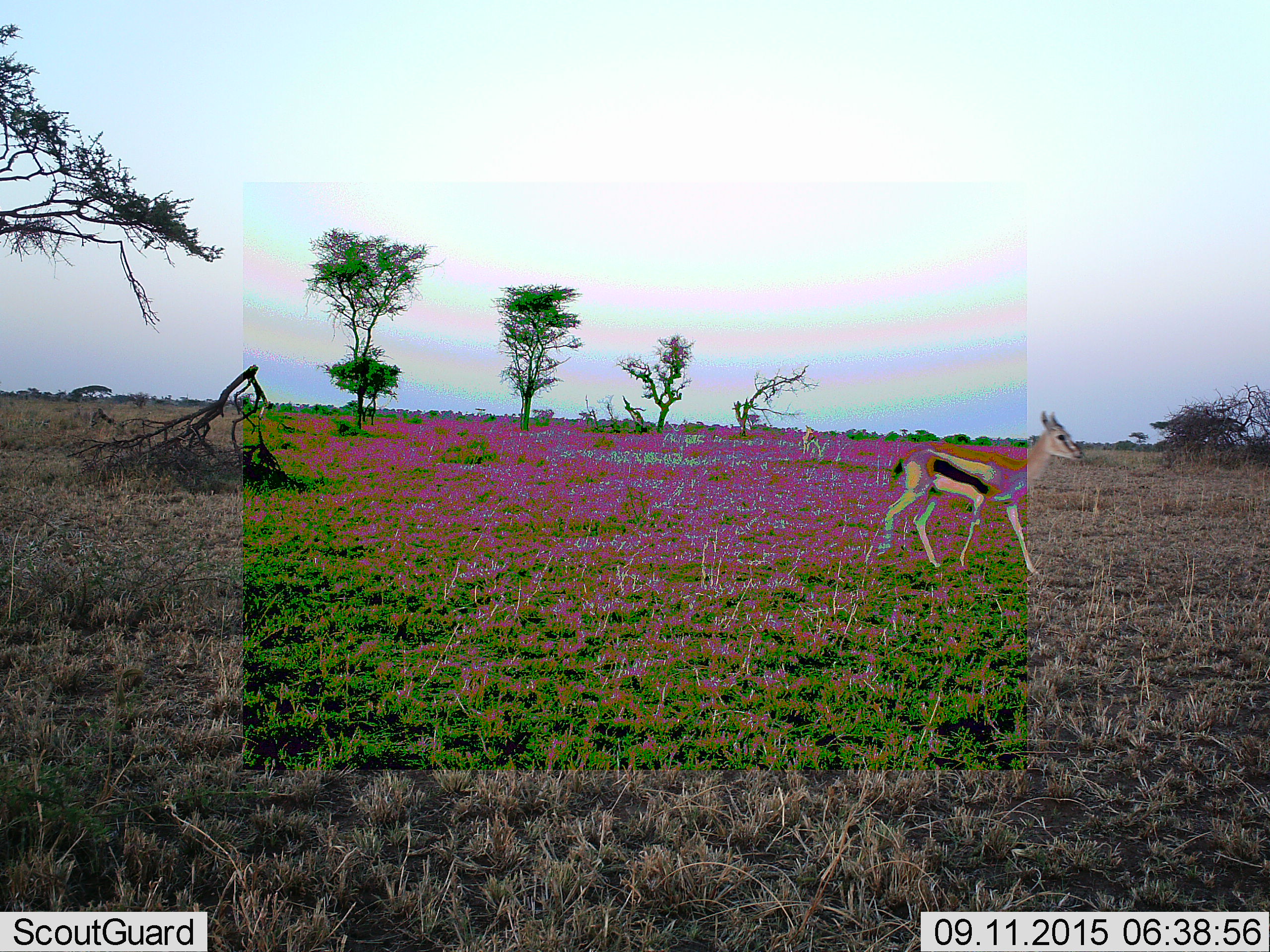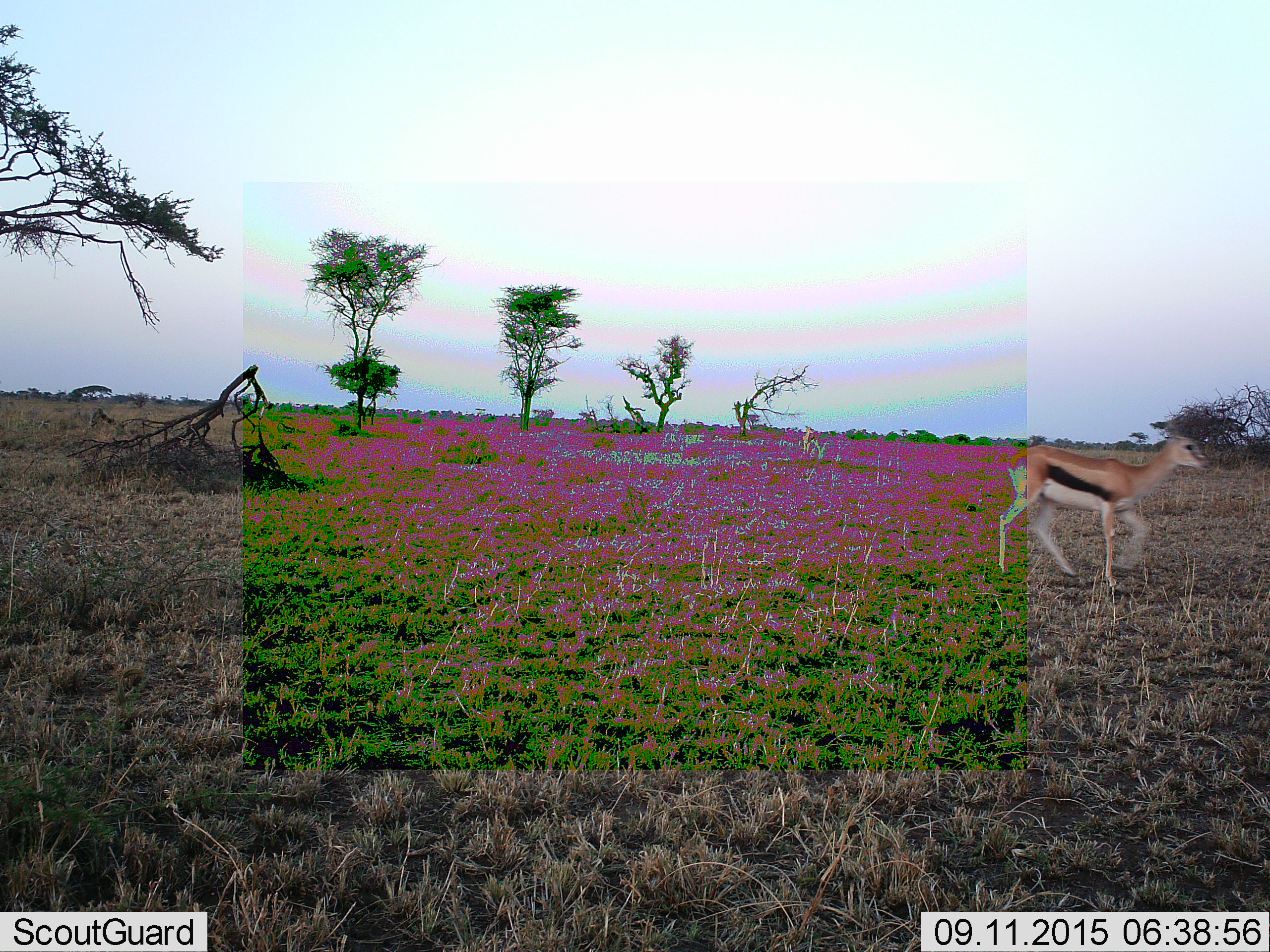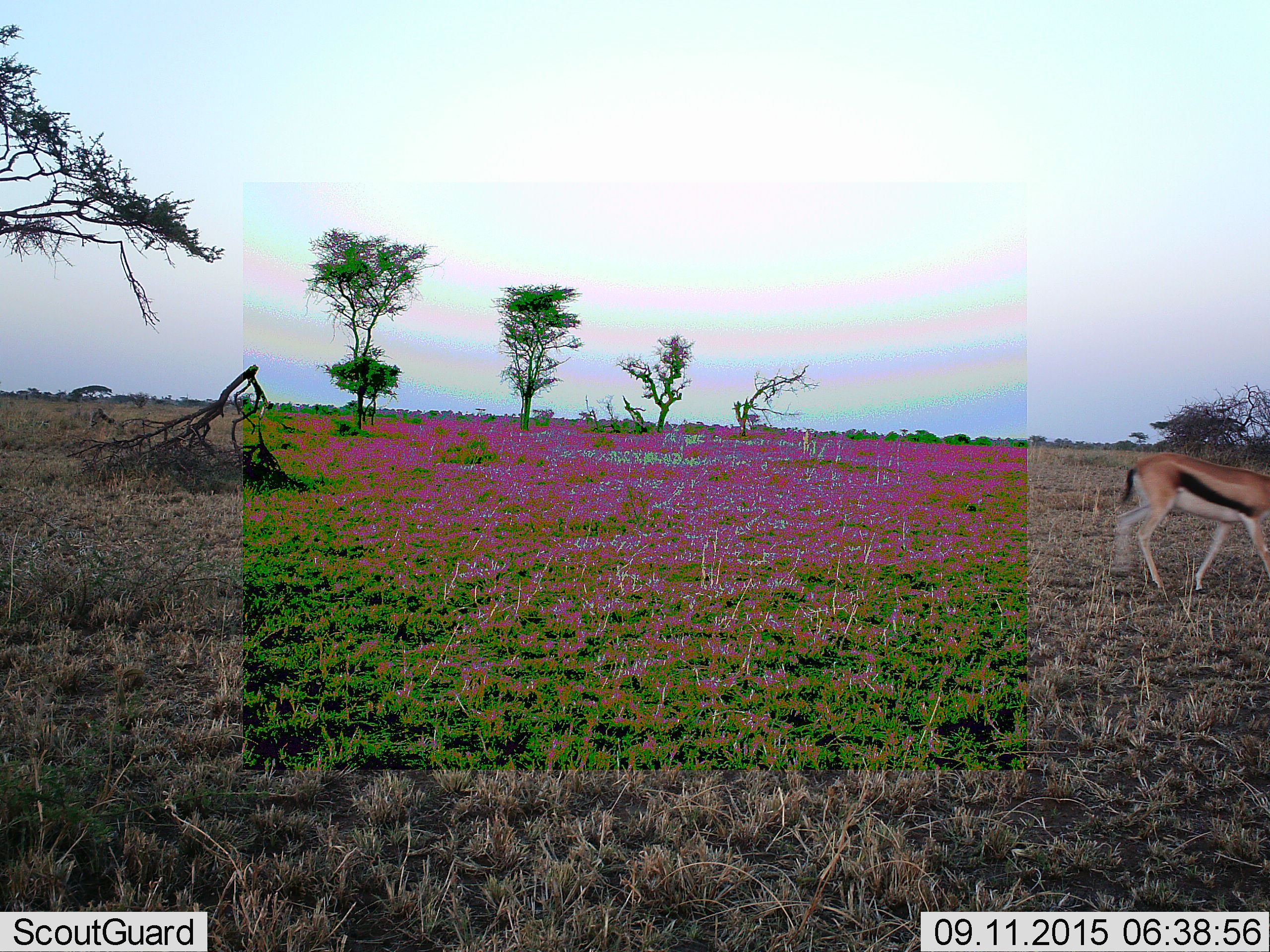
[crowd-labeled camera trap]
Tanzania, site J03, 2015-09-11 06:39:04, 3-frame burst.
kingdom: Animalia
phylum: Chordata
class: Mammalia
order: Artiodactyla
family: Bovidae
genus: Eudorcas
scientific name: Eudorcas thomsonii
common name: thomson's gazelle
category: gazellethomsons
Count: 2.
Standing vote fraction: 30%.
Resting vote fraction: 0%.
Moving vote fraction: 100%.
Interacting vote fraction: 0%.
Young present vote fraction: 0%.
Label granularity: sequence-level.